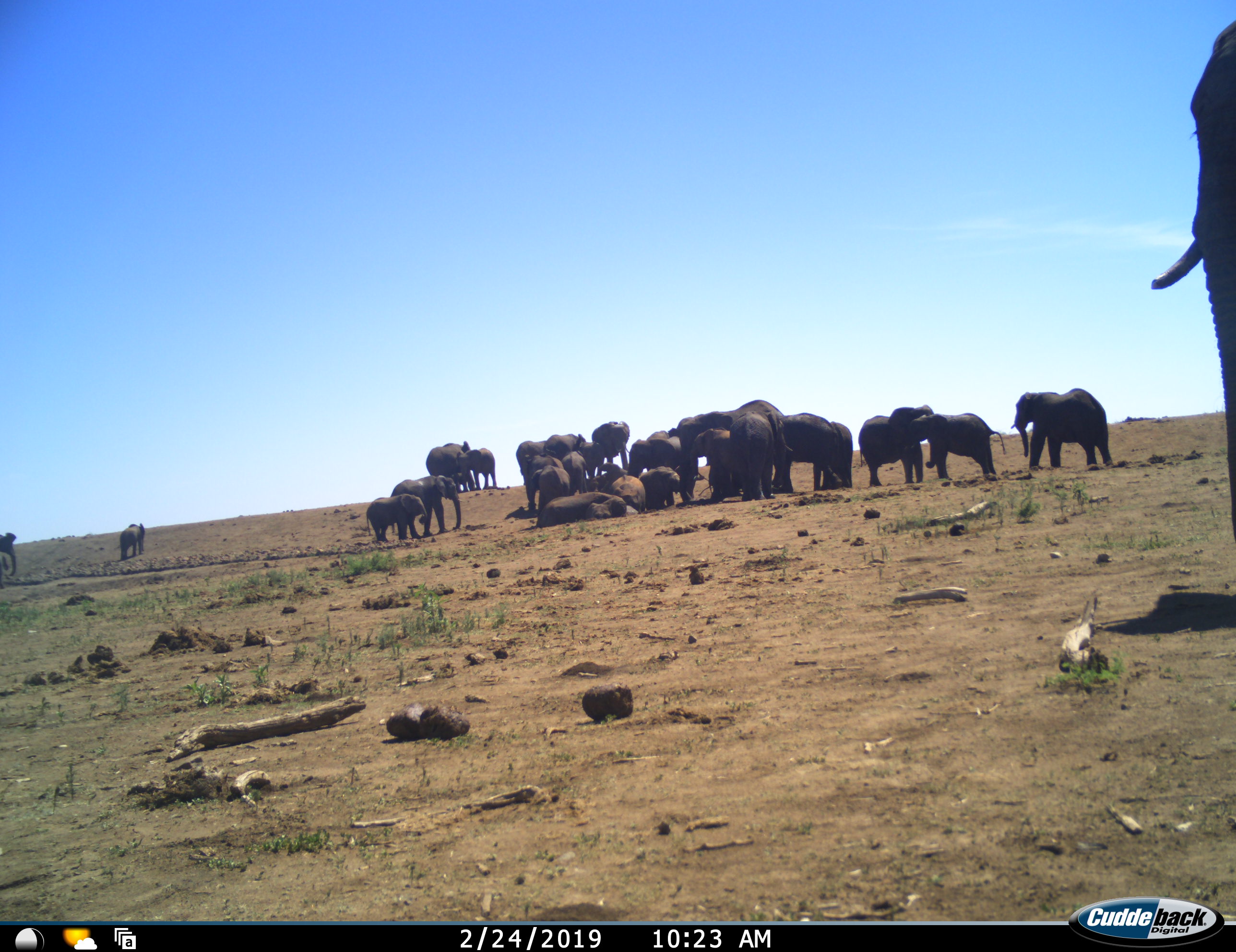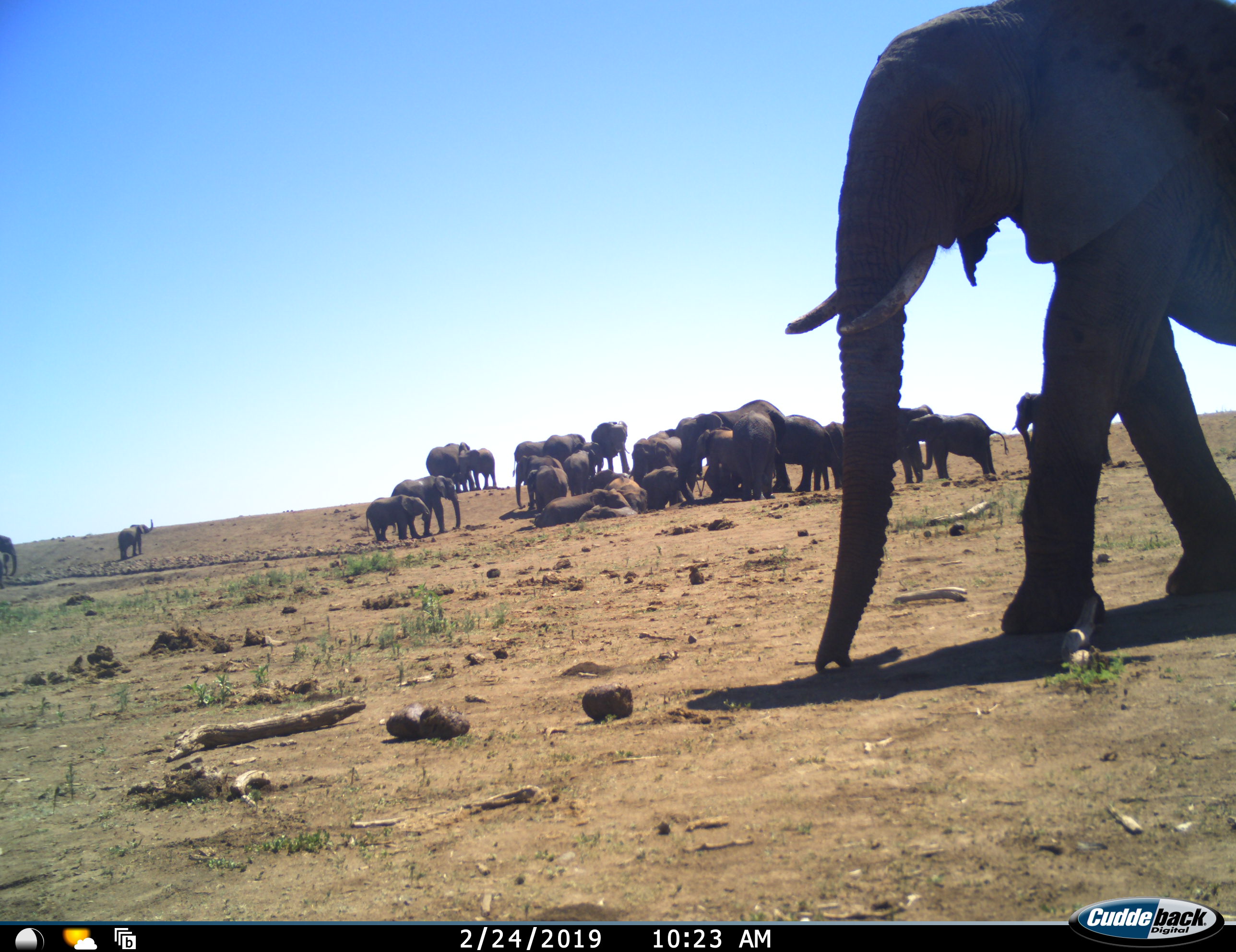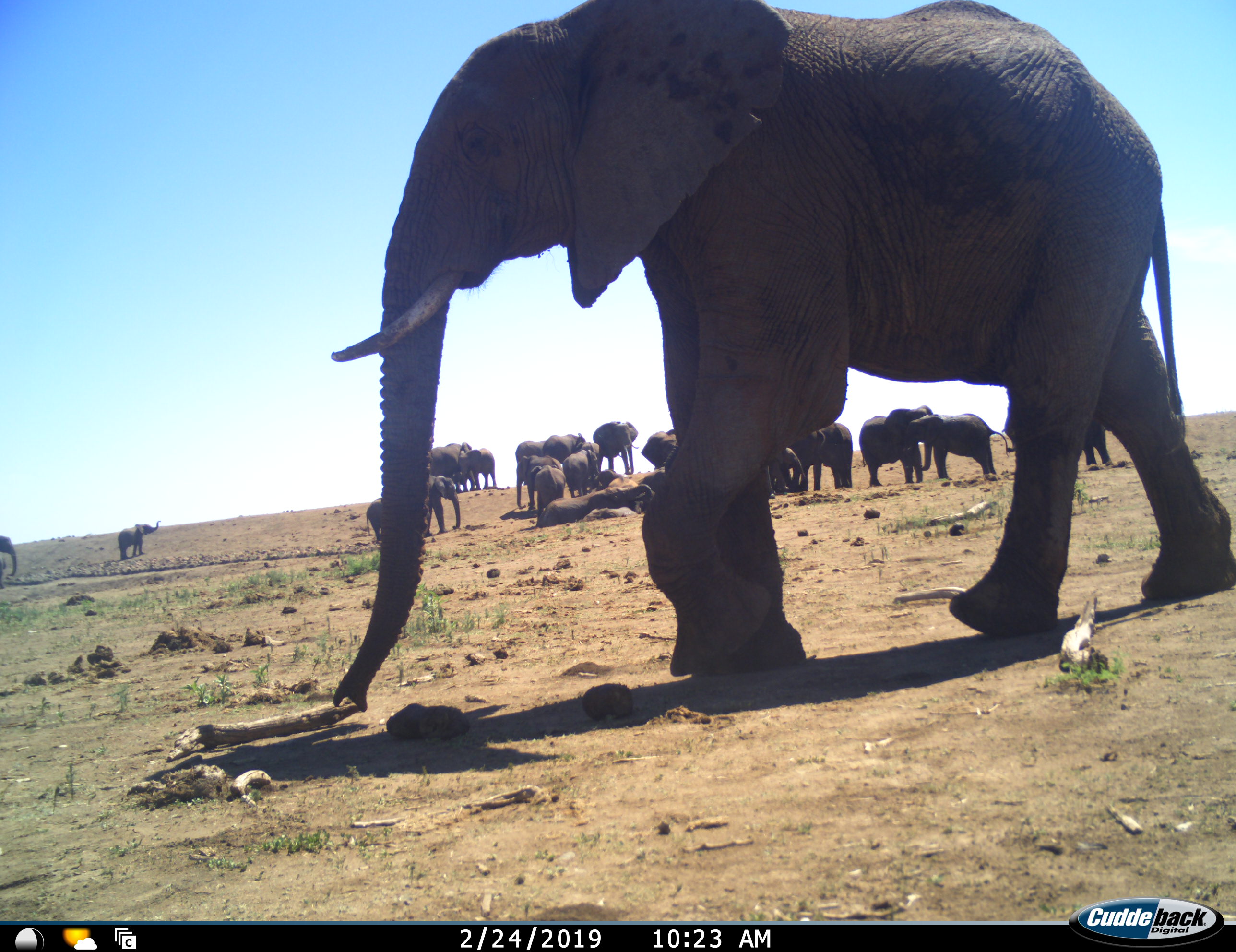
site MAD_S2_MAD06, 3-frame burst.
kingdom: Animalia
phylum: Chordata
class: Mammalia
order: Proboscidea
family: Elephantidae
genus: Loxodonta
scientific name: Loxodonta africana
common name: african bush elephant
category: elephant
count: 11-50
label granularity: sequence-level